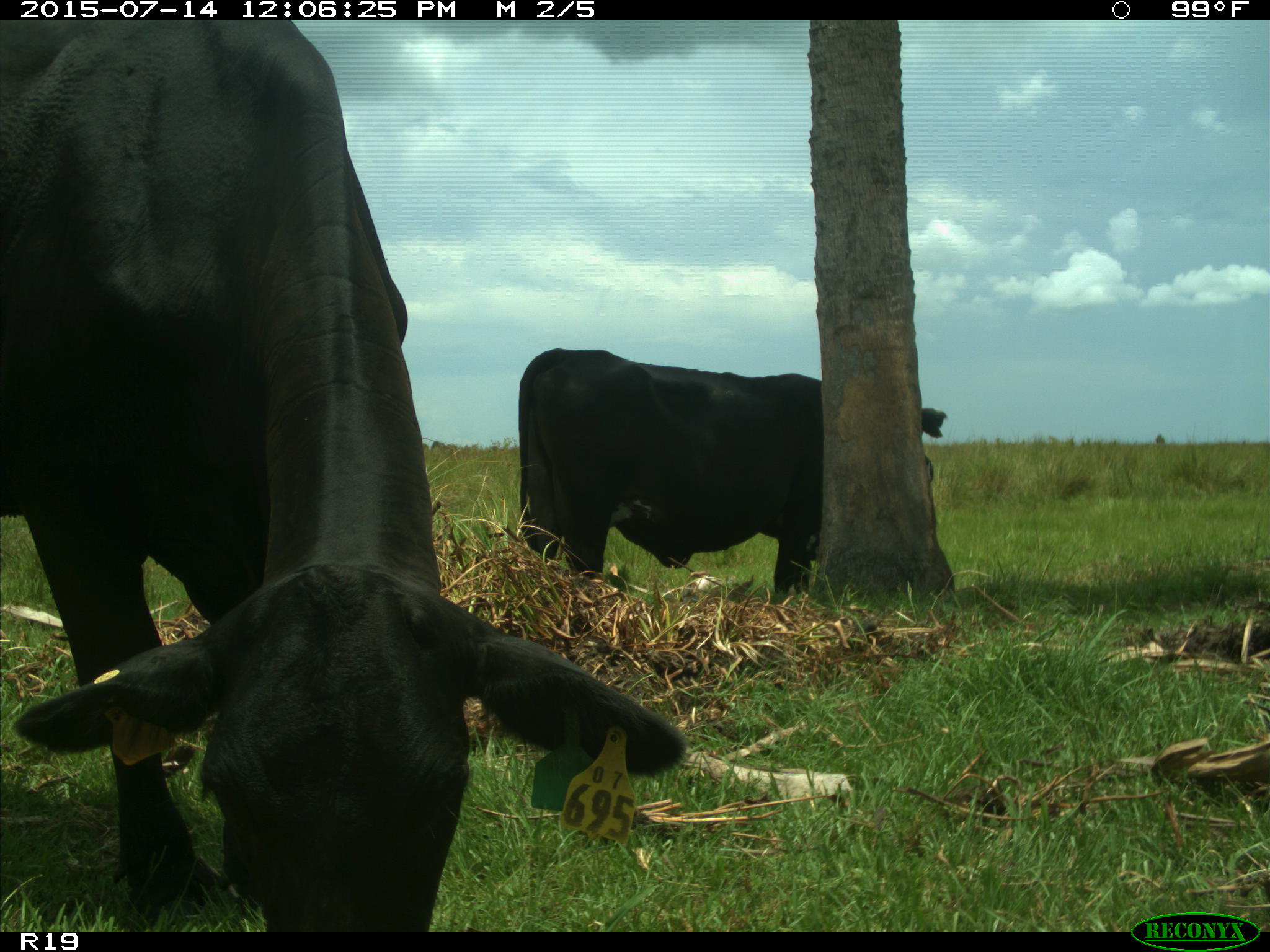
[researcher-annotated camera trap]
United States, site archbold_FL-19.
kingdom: Animalia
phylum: Chordata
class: Mammalia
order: Artiodactyla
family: Bovidae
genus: Bos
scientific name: Bos taurus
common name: domestic cow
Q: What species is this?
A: Bos taurus (domestic cow).